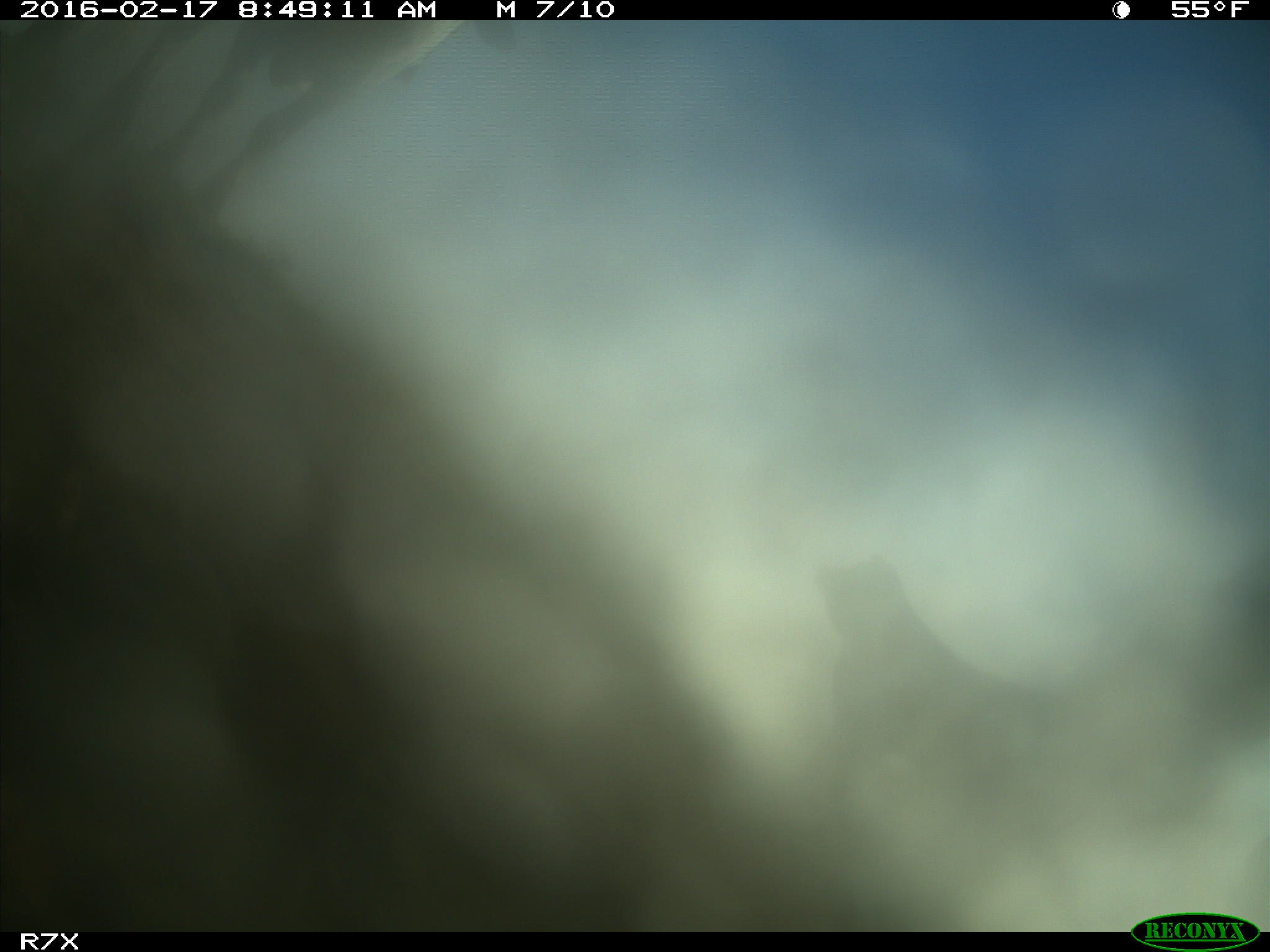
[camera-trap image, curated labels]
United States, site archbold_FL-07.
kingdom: Animalia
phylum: Chordata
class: Mammalia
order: Artiodactyla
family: Bovidae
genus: Bos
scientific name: Bos taurus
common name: domestic cow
Bos taurus (domestic cow).